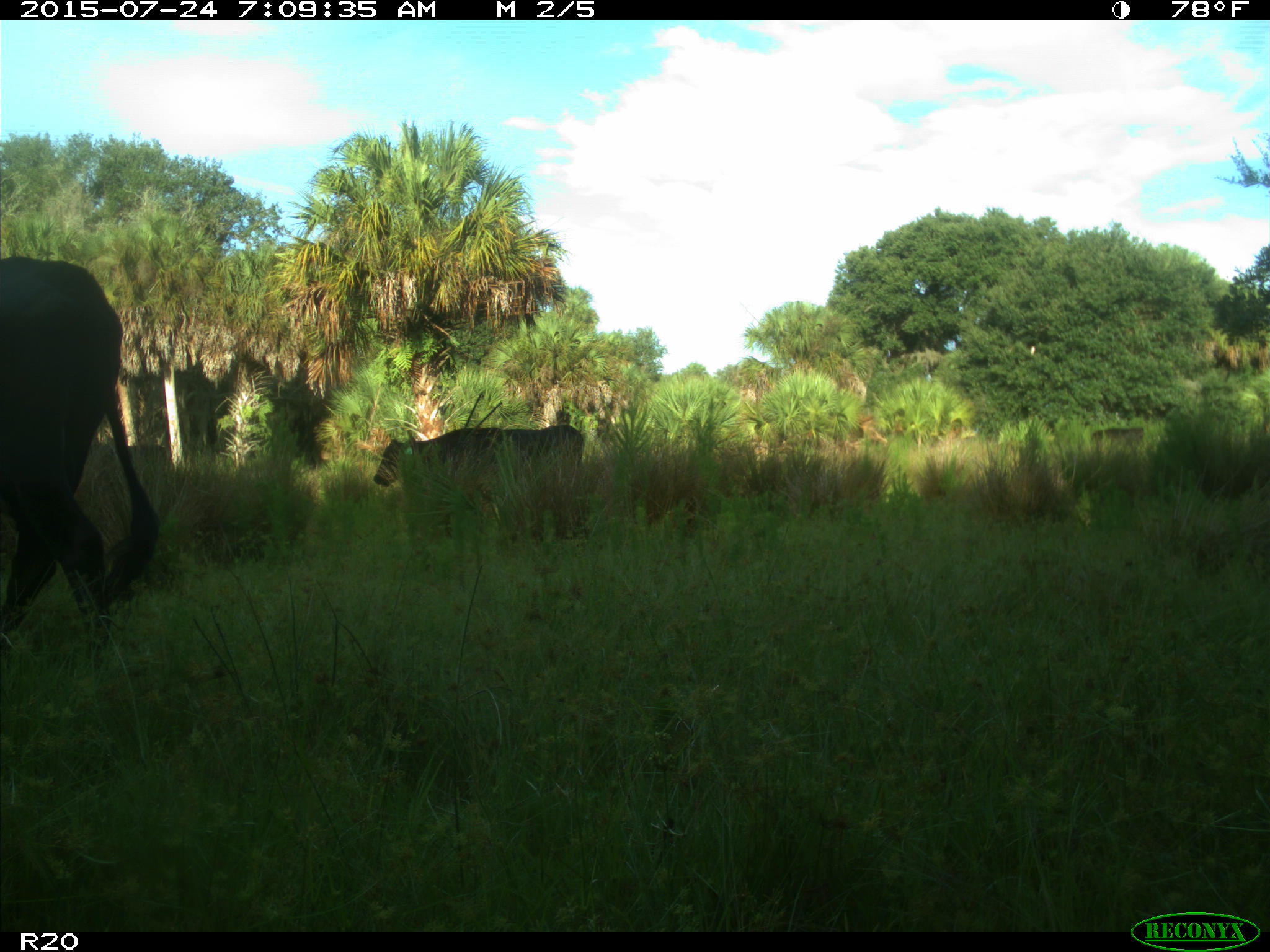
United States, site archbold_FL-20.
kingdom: Animalia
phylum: Chordata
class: Mammalia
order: Artiodactyla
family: Bovidae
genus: Bos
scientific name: Bos taurus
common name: domestic cow